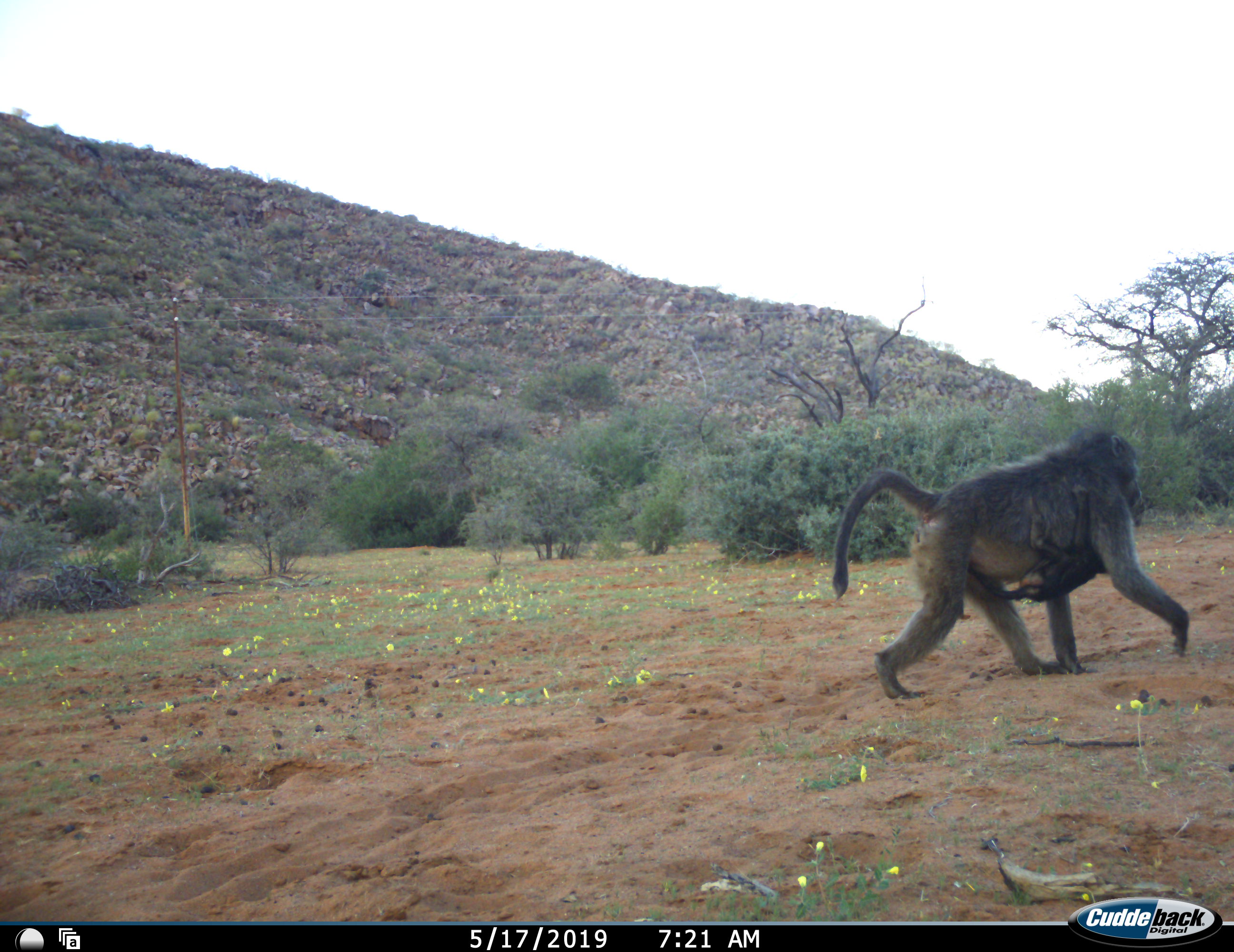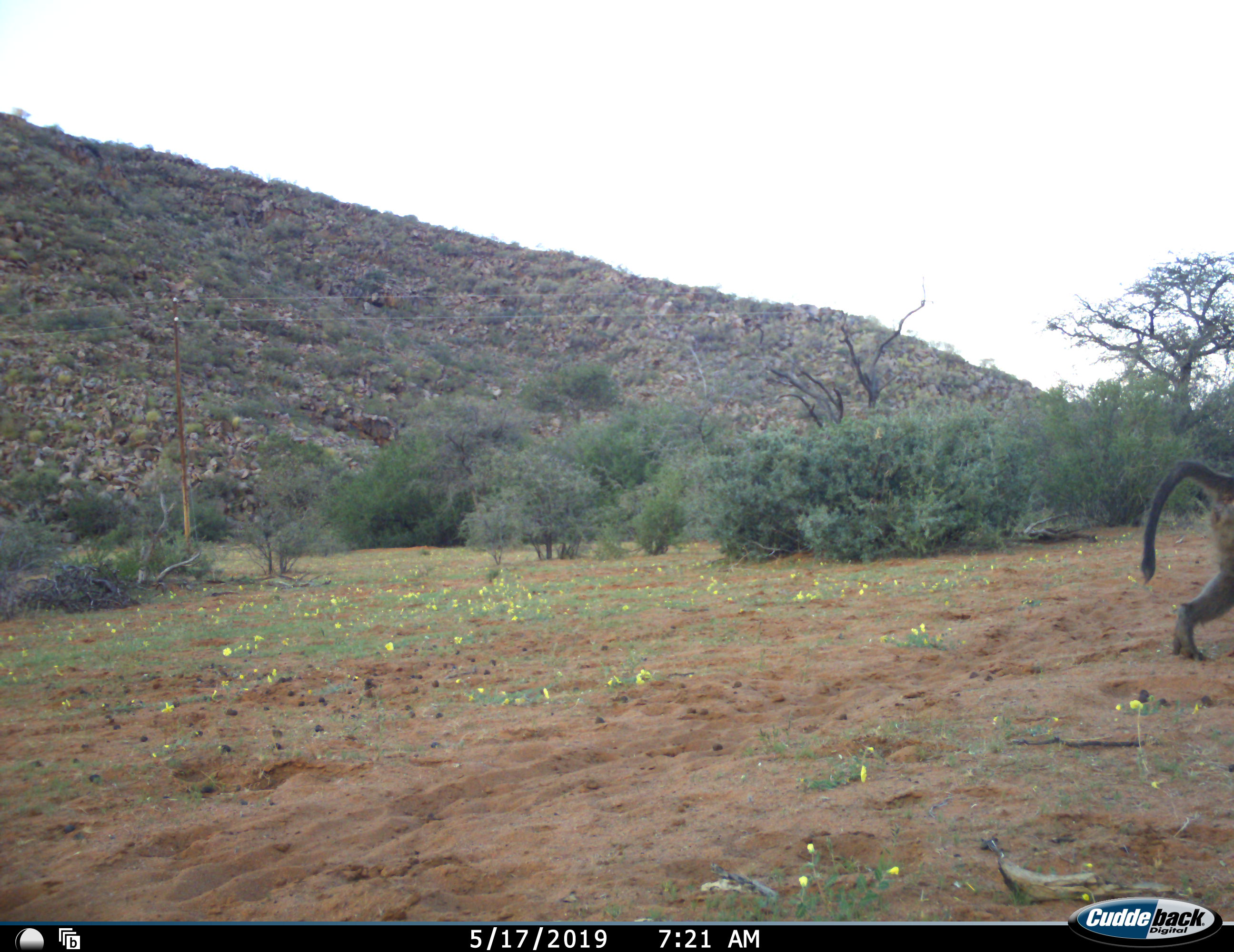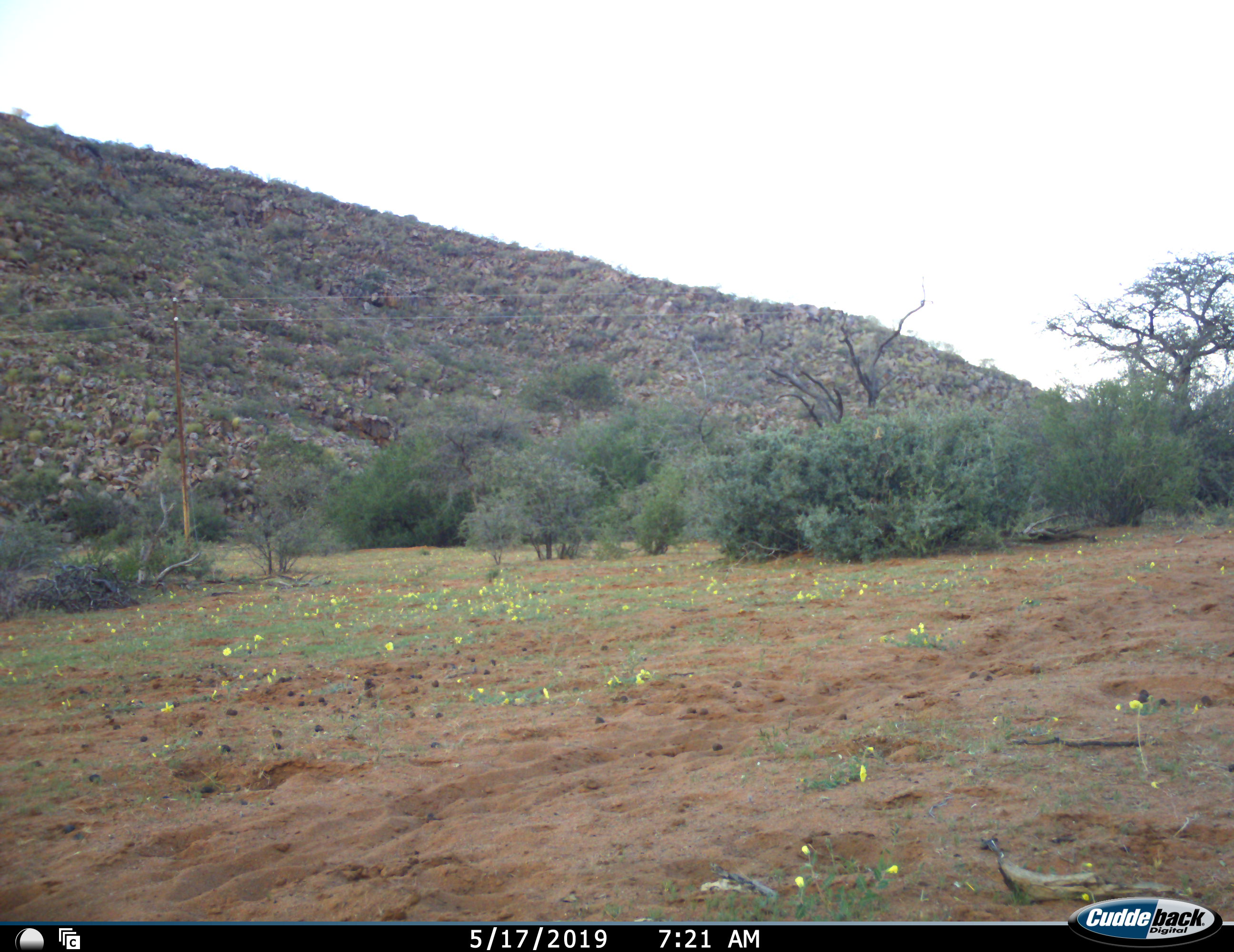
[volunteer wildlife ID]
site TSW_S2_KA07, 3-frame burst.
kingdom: Animalia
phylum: Chordata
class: Mammalia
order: Primates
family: Cercopithecidae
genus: Papio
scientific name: Papio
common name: baboon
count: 2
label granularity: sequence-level